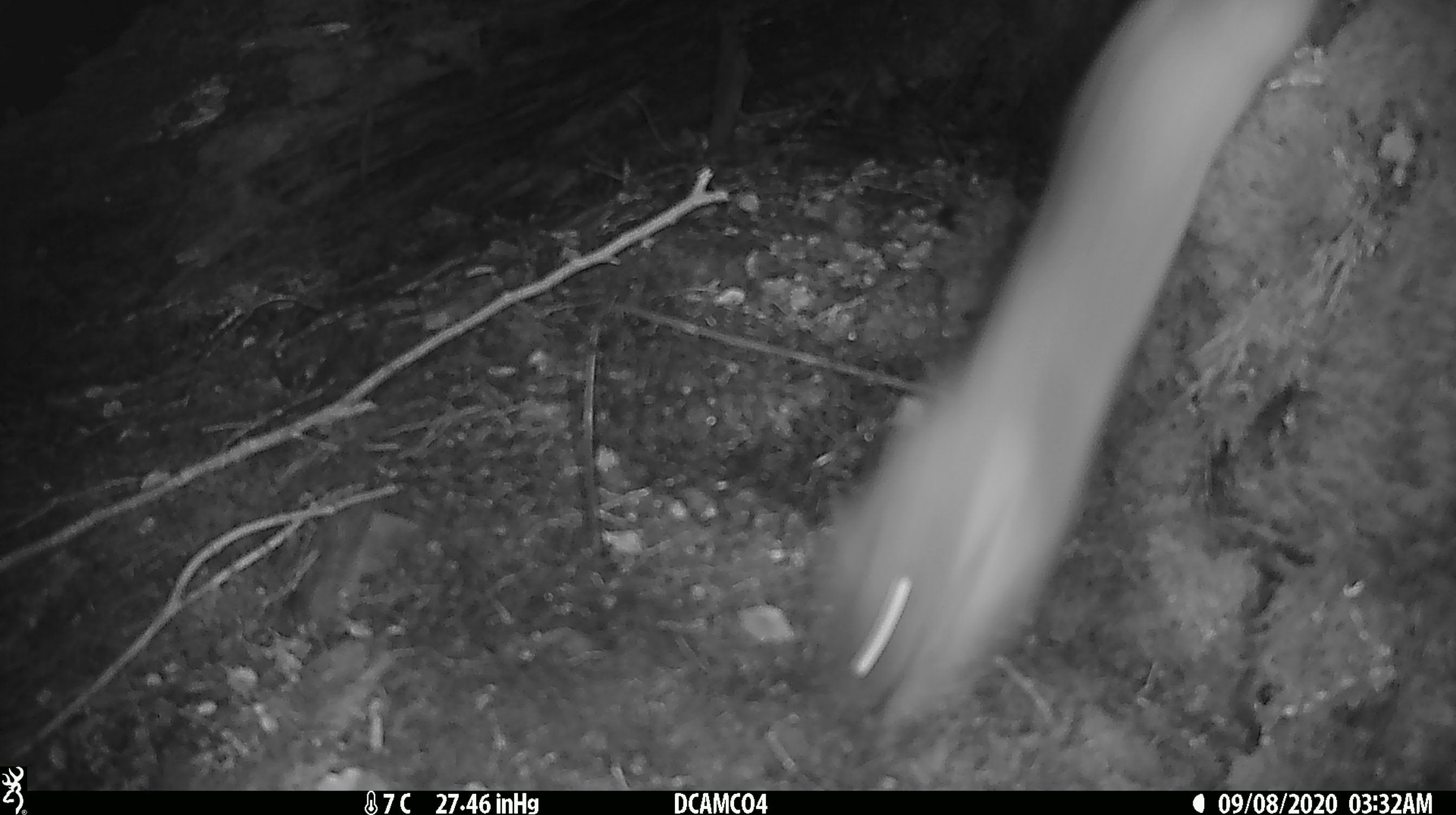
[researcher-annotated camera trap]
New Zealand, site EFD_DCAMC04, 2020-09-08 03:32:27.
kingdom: Animalia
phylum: Chordata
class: Mammalia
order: Carnivora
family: Mustelidae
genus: Mustela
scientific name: Mustela erminea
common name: stoat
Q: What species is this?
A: Stoat (Mustela erminea).